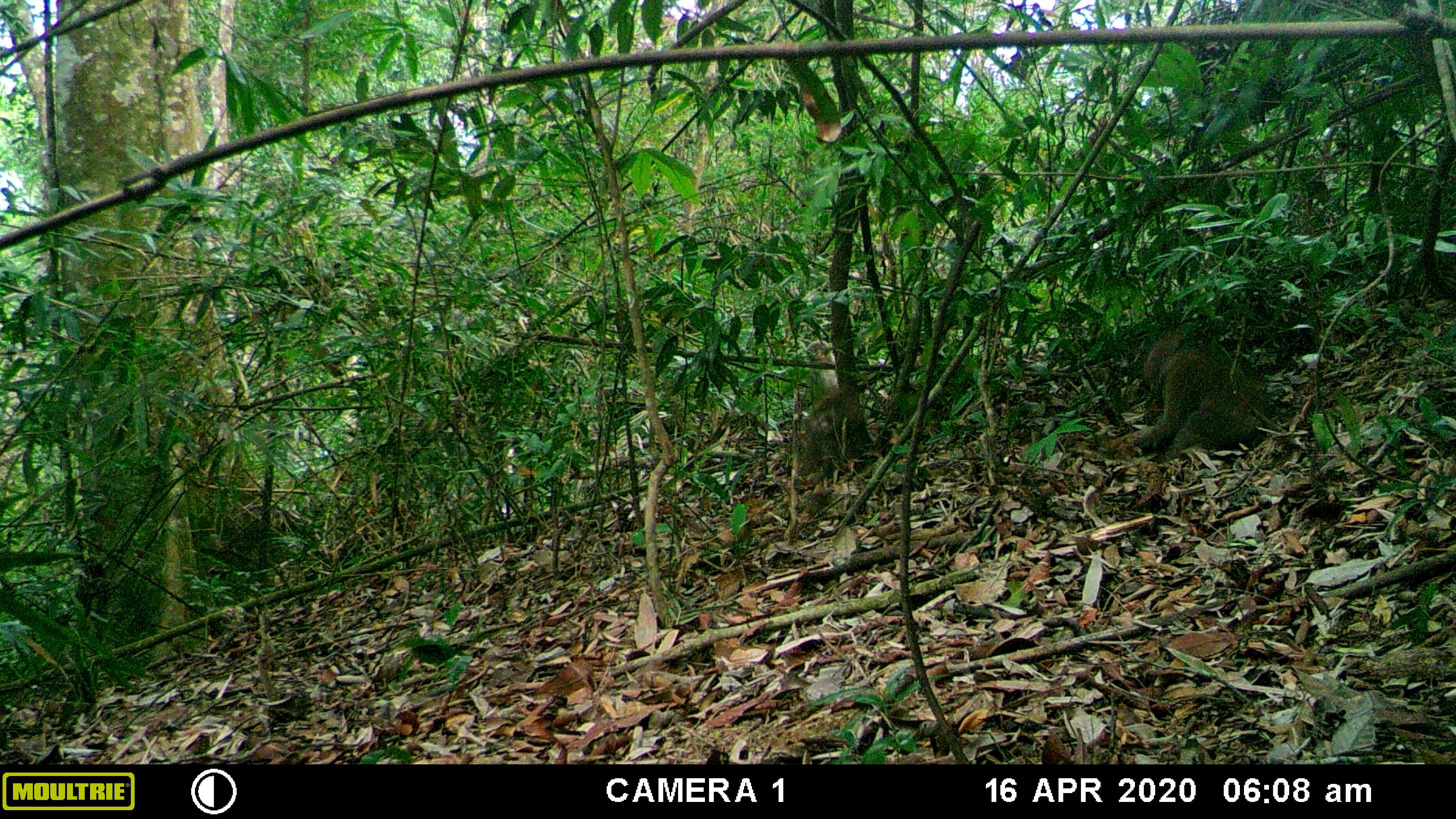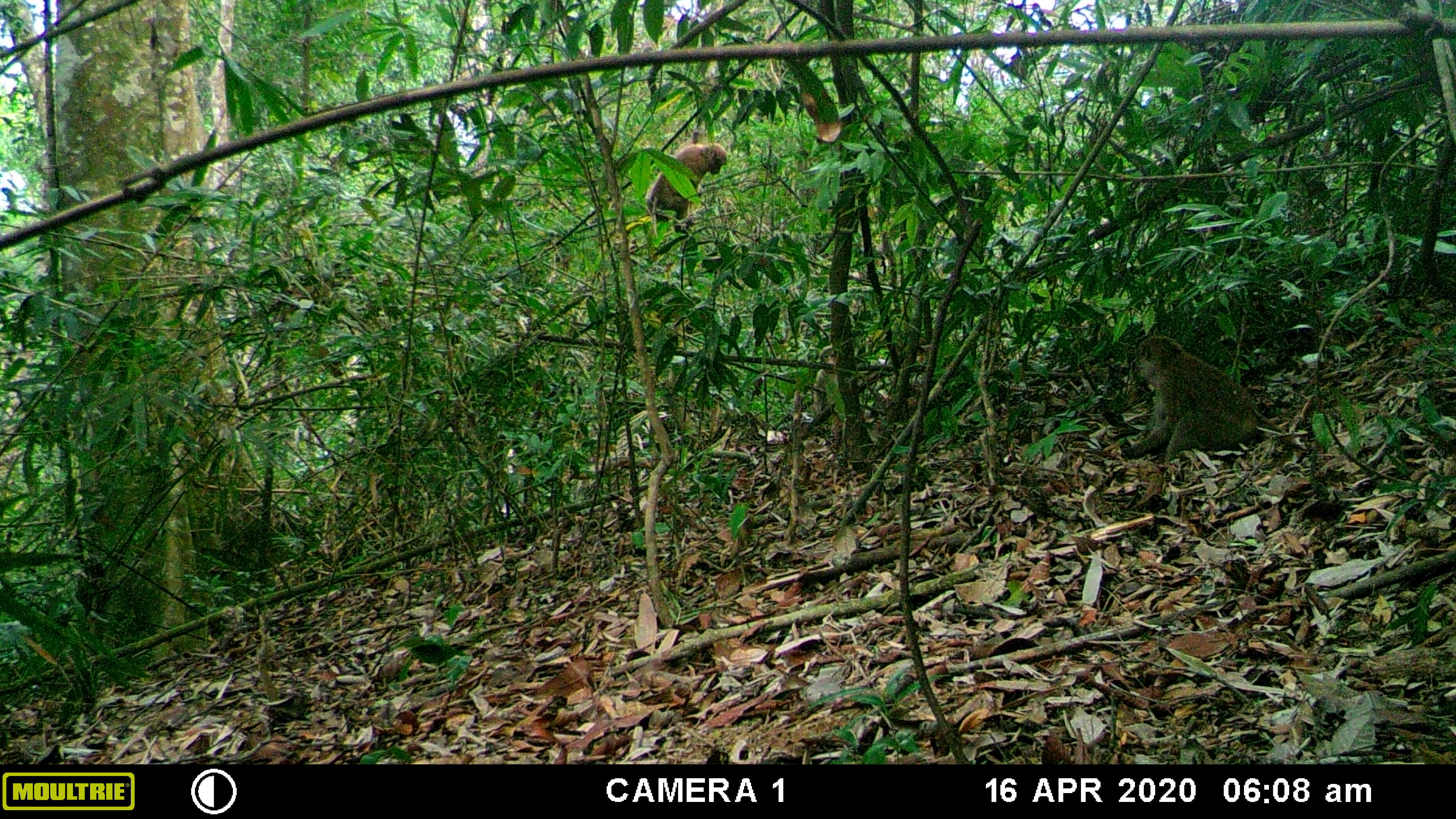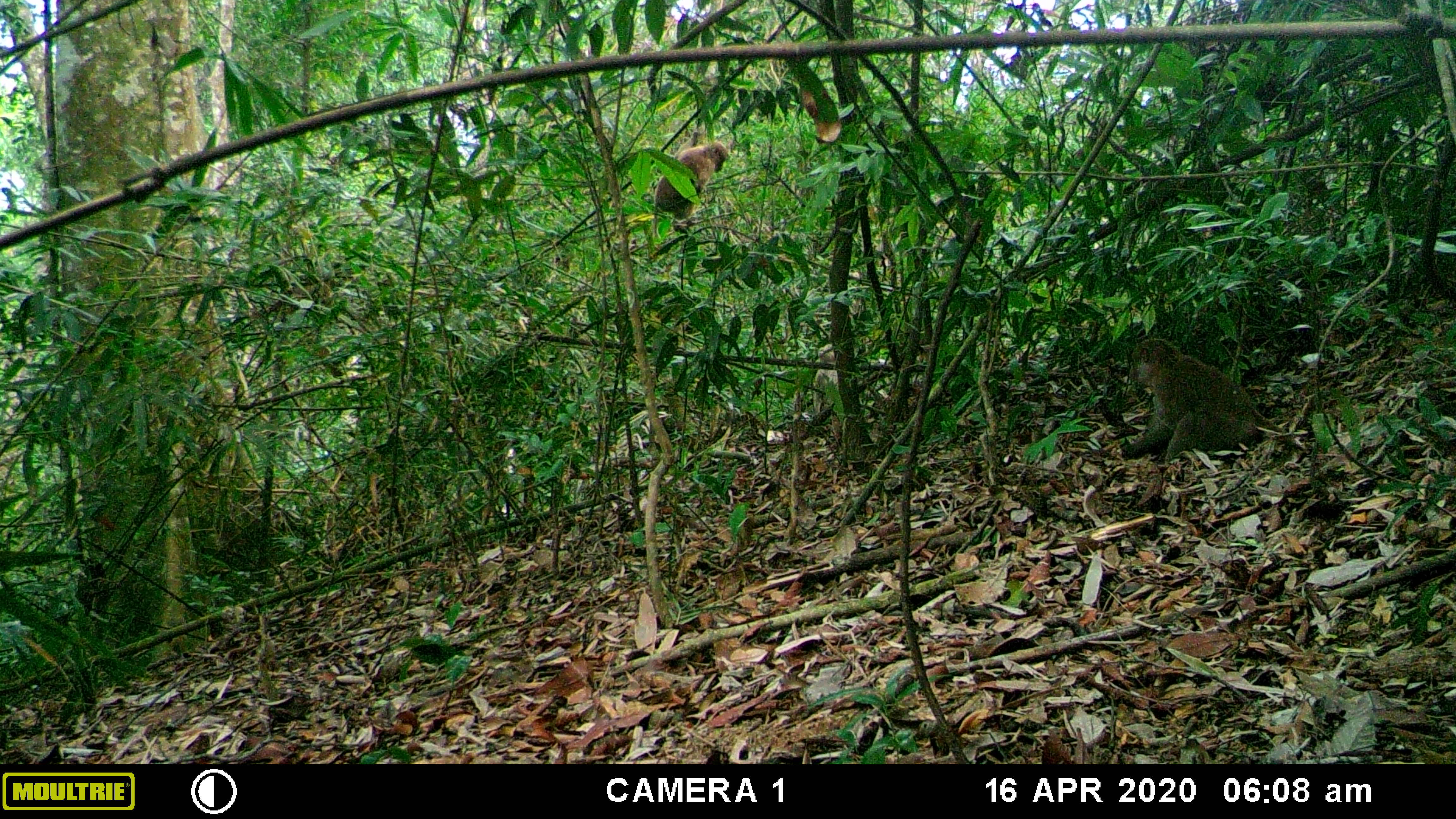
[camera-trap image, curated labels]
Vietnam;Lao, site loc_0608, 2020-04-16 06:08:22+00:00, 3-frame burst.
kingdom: Animalia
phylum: Chordata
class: Mammalia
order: Primates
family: Cercopithecidae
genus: Macaca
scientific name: Macaca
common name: macaques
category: assam or rhesus macaque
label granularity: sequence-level